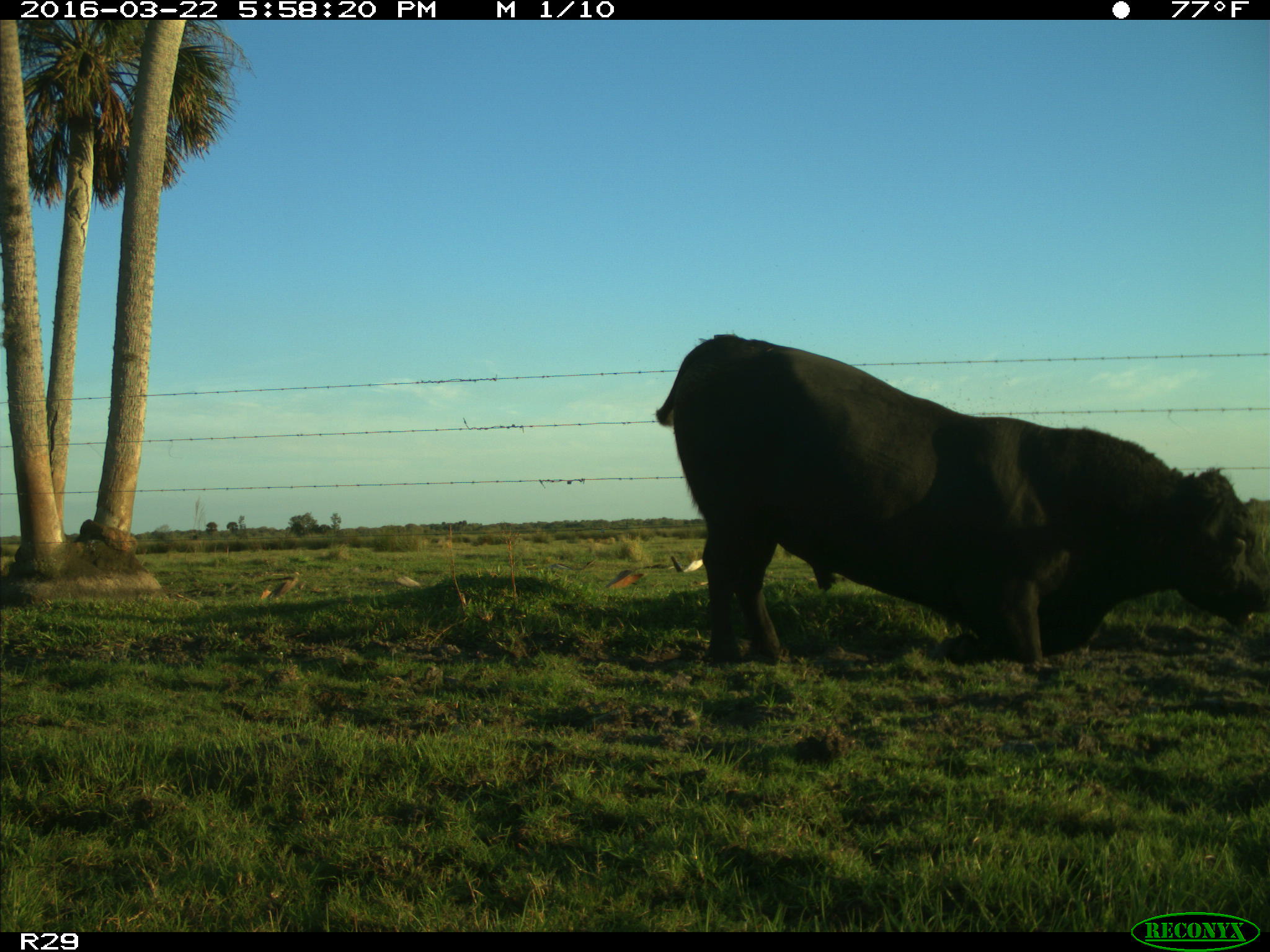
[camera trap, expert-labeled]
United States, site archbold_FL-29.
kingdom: Animalia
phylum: Chordata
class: Mammalia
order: Artiodactyla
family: Bovidae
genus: Bos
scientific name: Bos taurus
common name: domestic cow